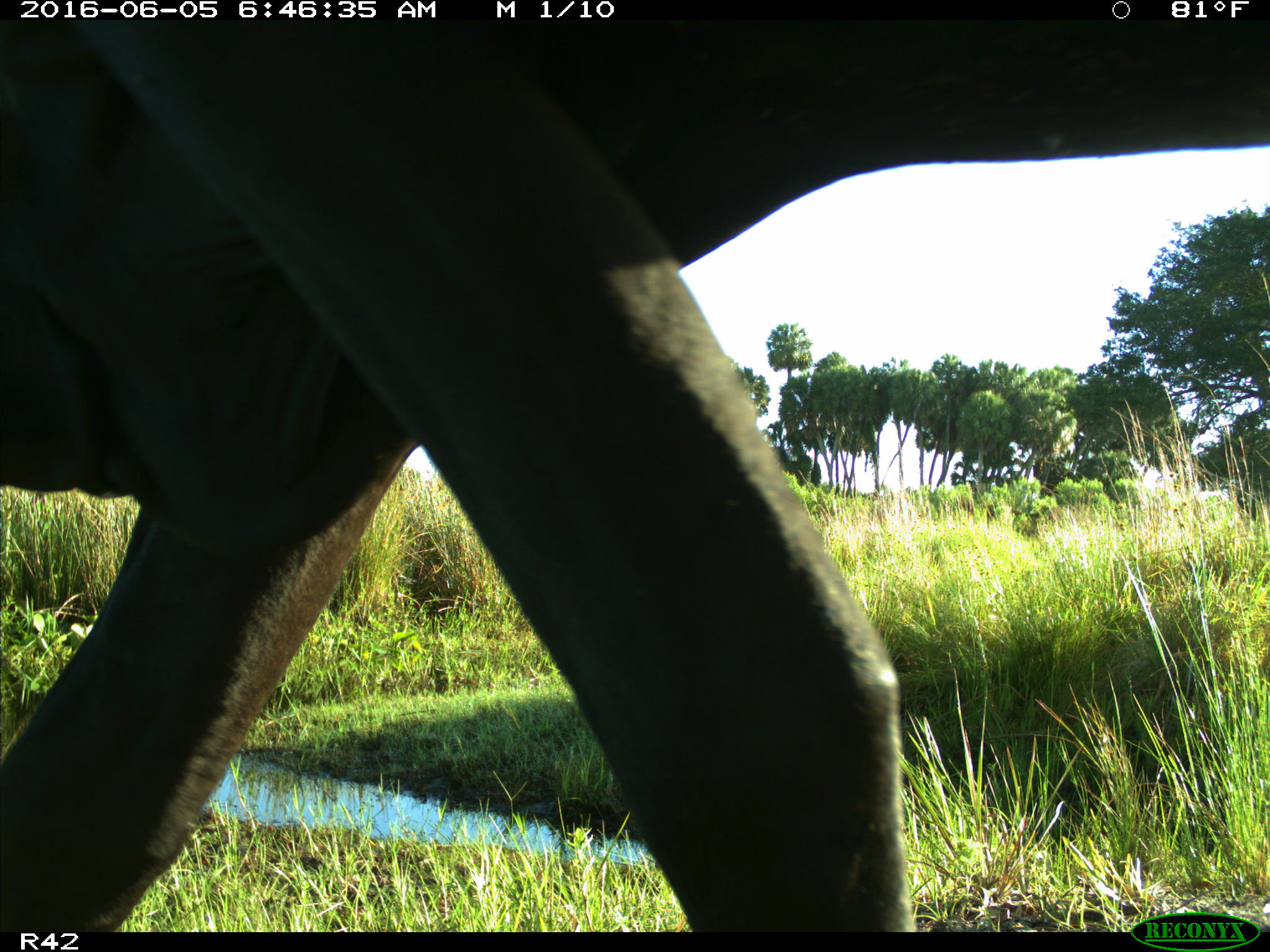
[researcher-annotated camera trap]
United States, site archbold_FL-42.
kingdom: Animalia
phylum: Chordata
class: Mammalia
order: Artiodactyla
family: Bovidae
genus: Bos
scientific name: Bos taurus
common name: domestic cow